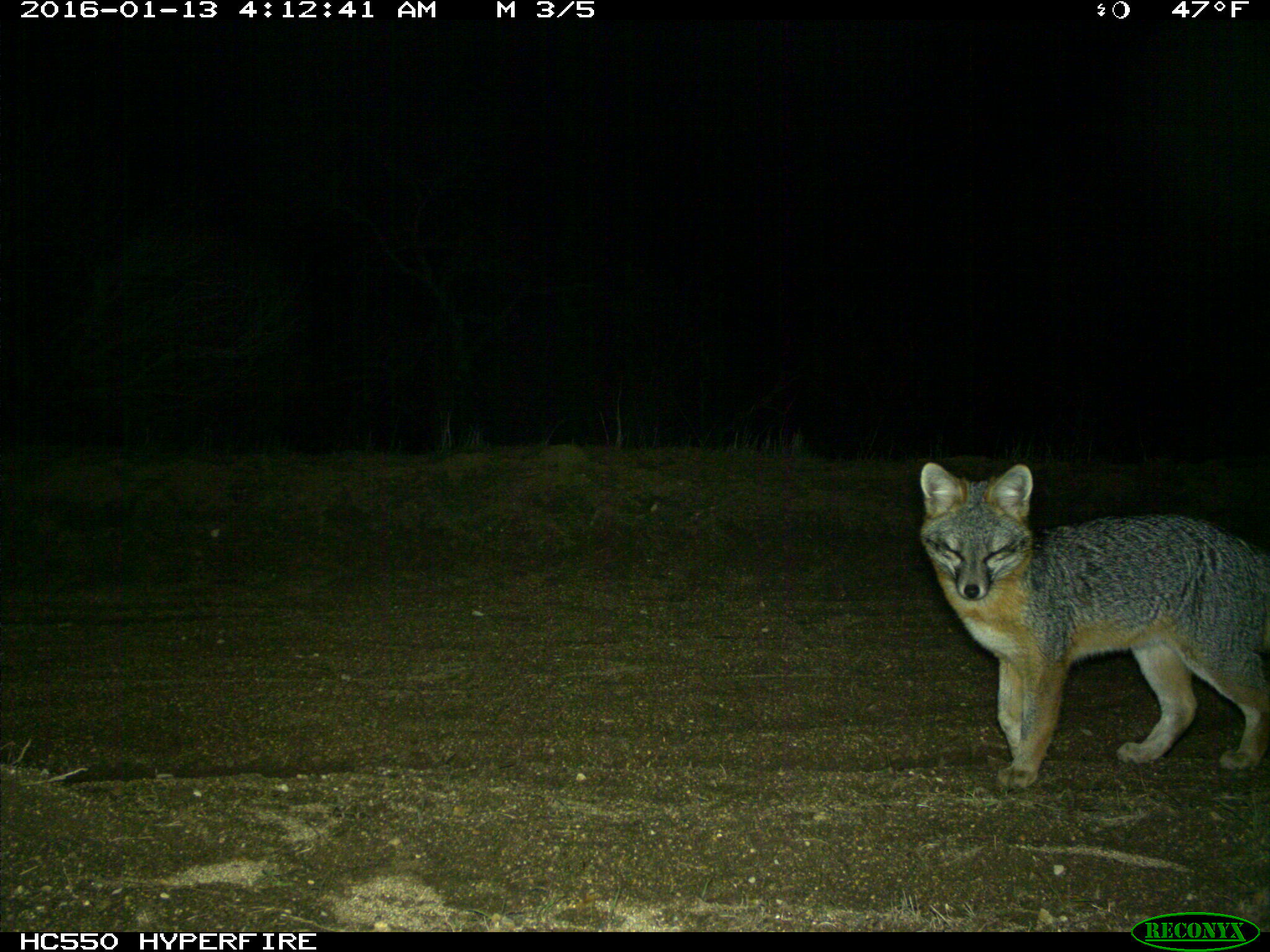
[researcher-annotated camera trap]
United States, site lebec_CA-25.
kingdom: Animalia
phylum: Chordata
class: Mammalia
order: Carnivora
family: Canidae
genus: Urocyon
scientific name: Urocyon cinereoargenteus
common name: gray fox